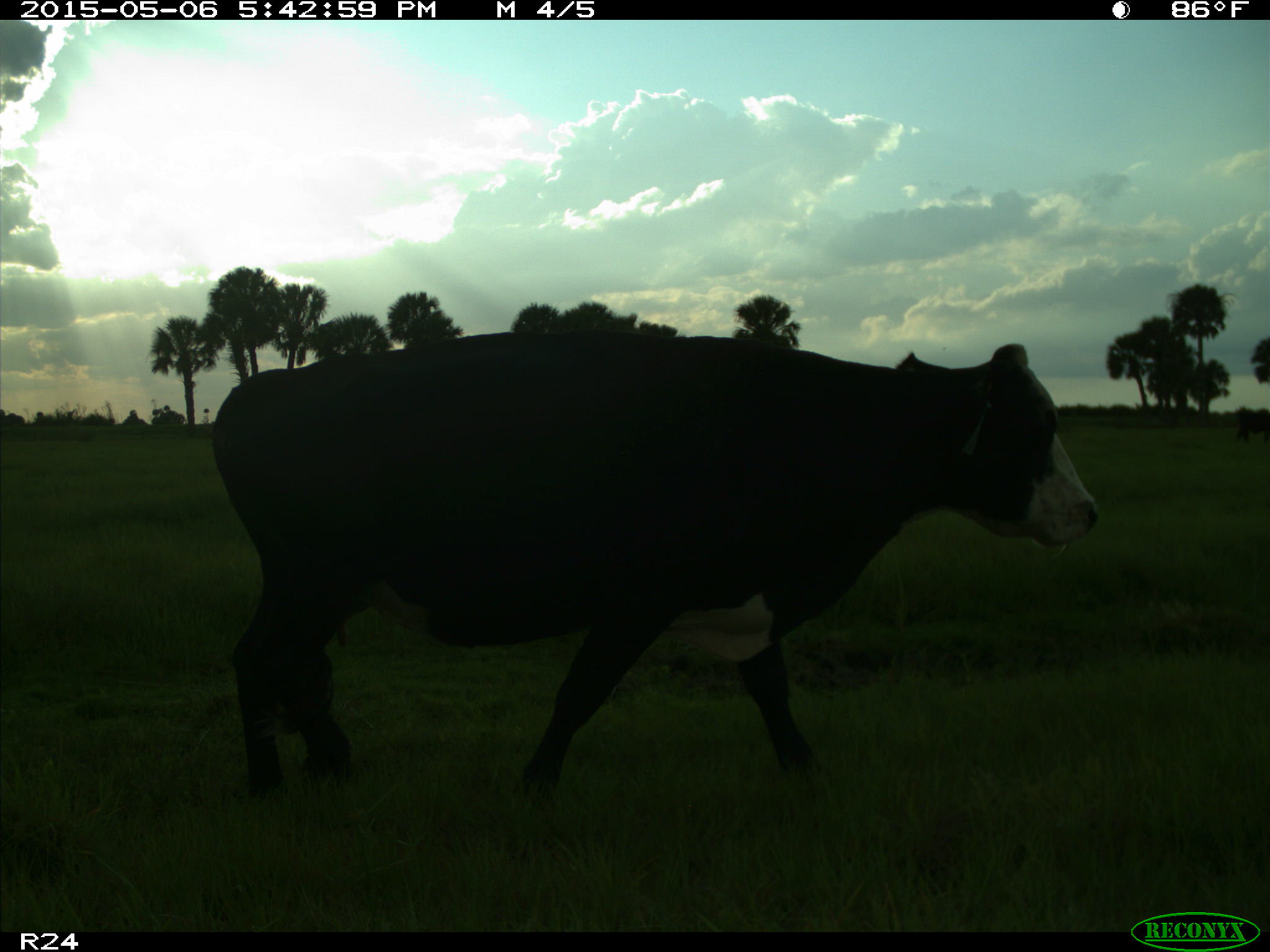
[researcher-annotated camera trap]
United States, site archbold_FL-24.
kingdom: Animalia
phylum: Chordata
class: Mammalia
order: Artiodactyla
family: Bovidae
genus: Bos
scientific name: Bos taurus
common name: domestic cow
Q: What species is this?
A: Bos taurus (domestic cow).